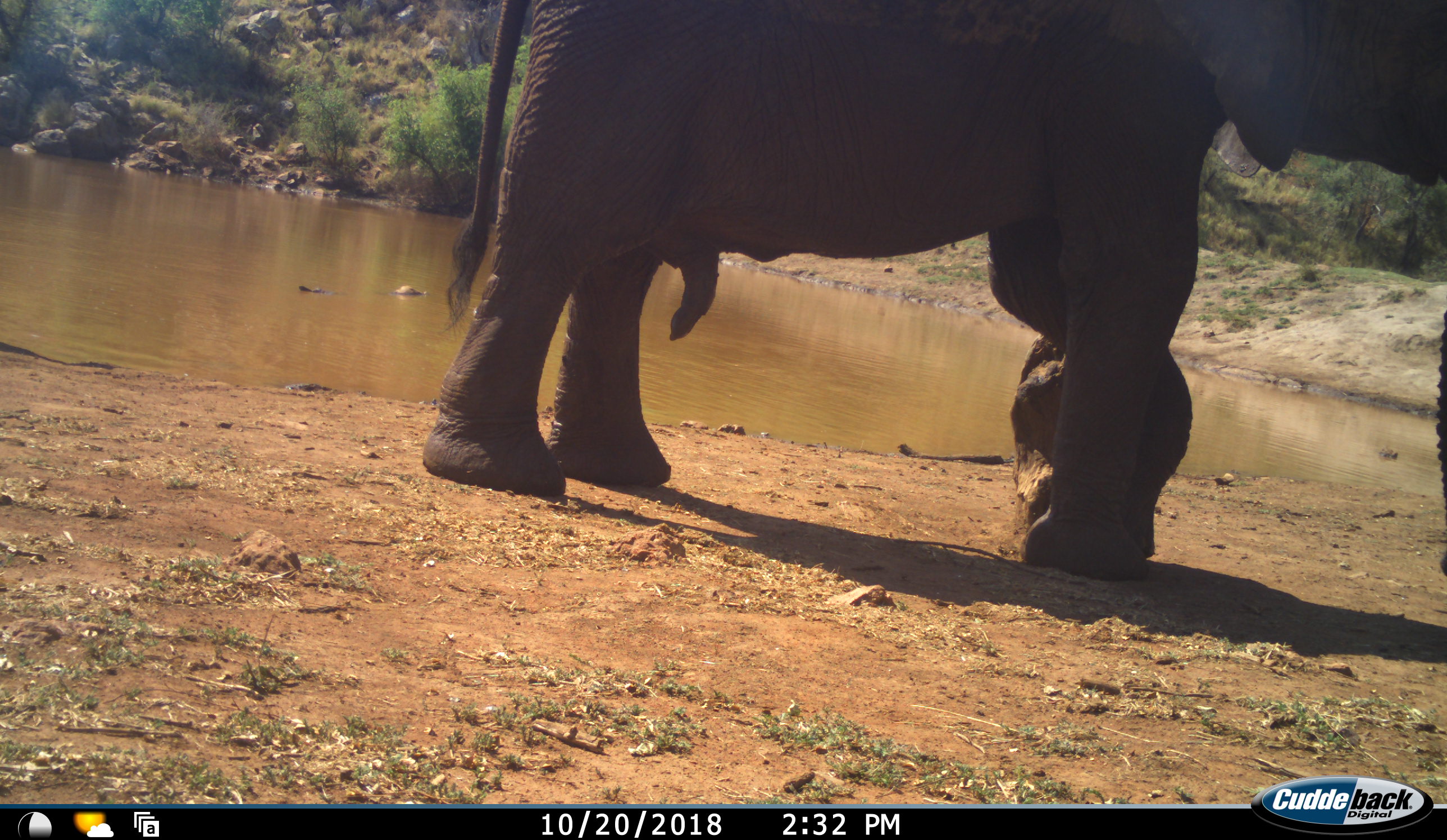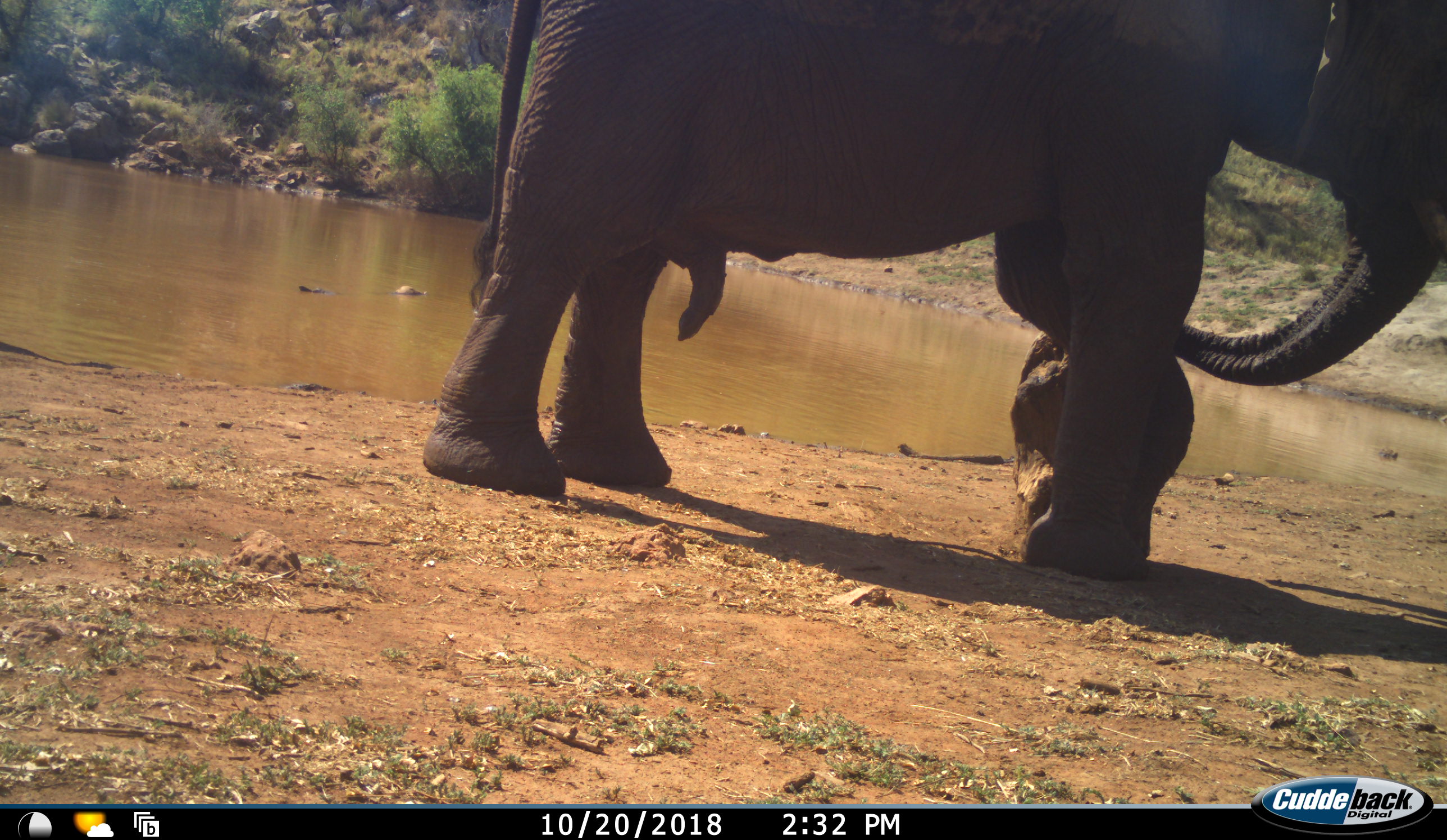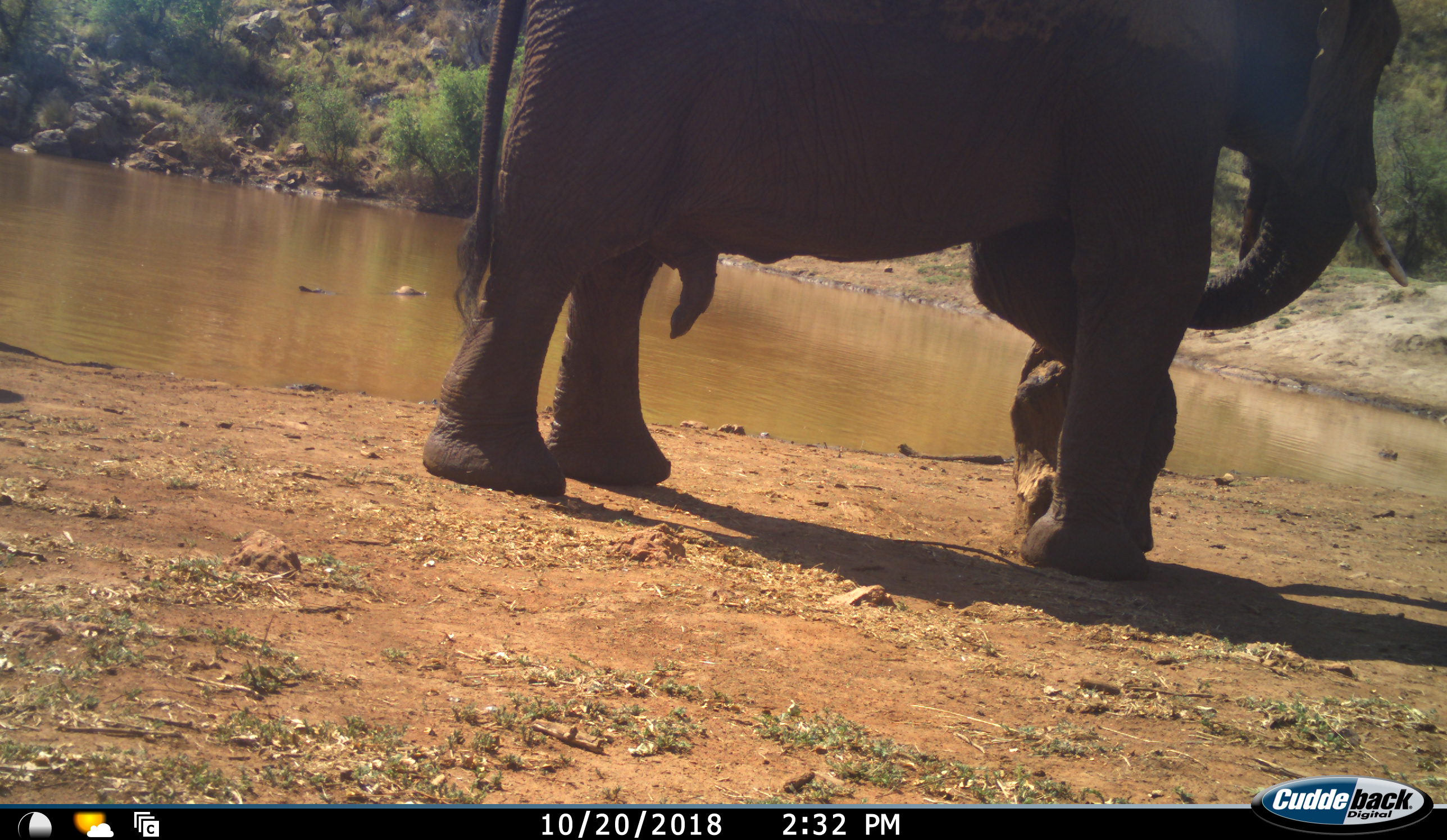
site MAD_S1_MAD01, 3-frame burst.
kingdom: Animalia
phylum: Chordata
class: Mammalia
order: Proboscidea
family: Elephantidae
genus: Loxodonta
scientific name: Loxodonta africana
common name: african bush elephant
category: elephant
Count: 1.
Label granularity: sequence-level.